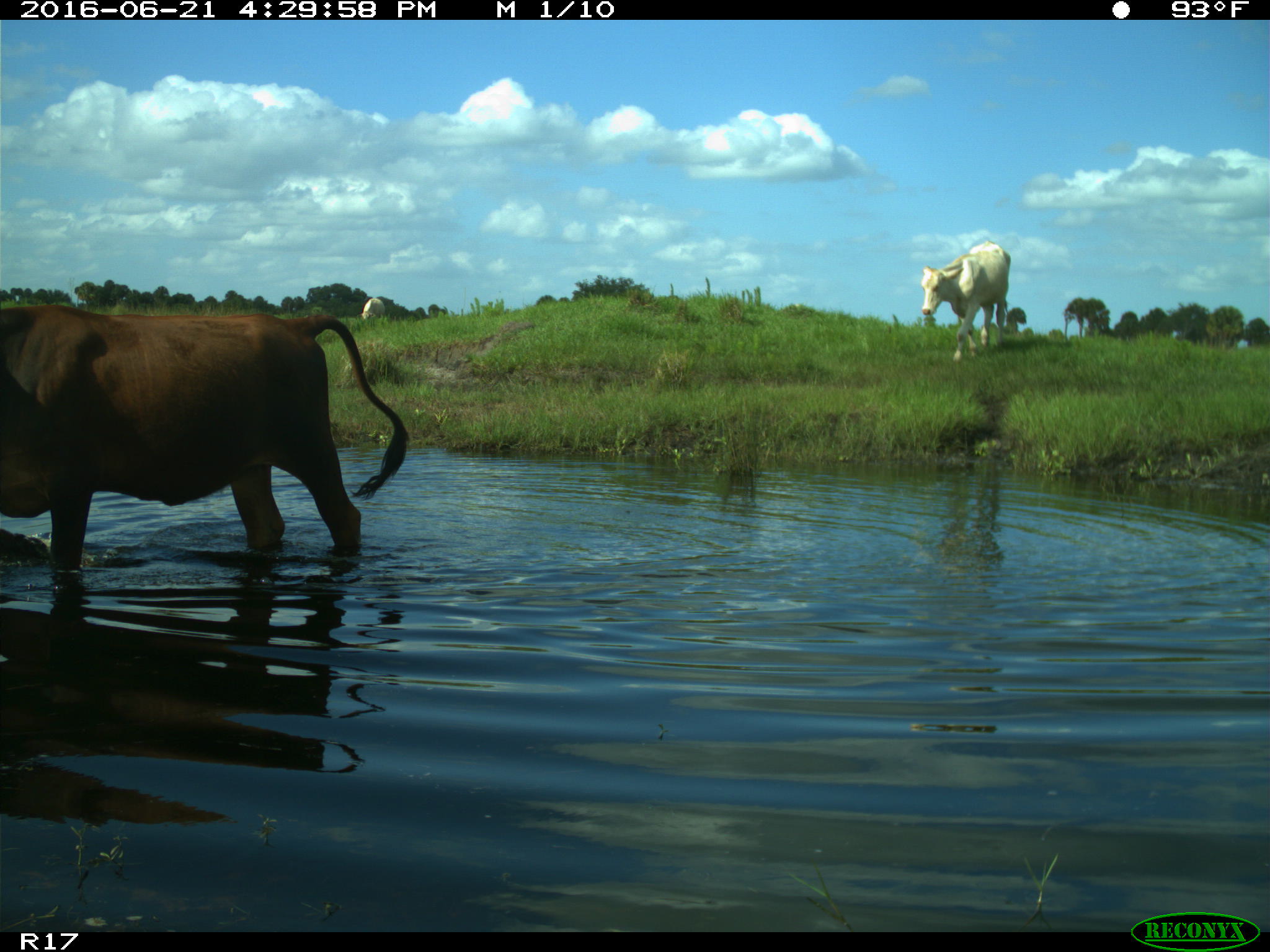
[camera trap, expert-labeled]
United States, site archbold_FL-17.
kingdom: Animalia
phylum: Chordata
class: Mammalia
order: Artiodactyla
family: Bovidae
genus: Bos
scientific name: Bos taurus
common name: domestic cow